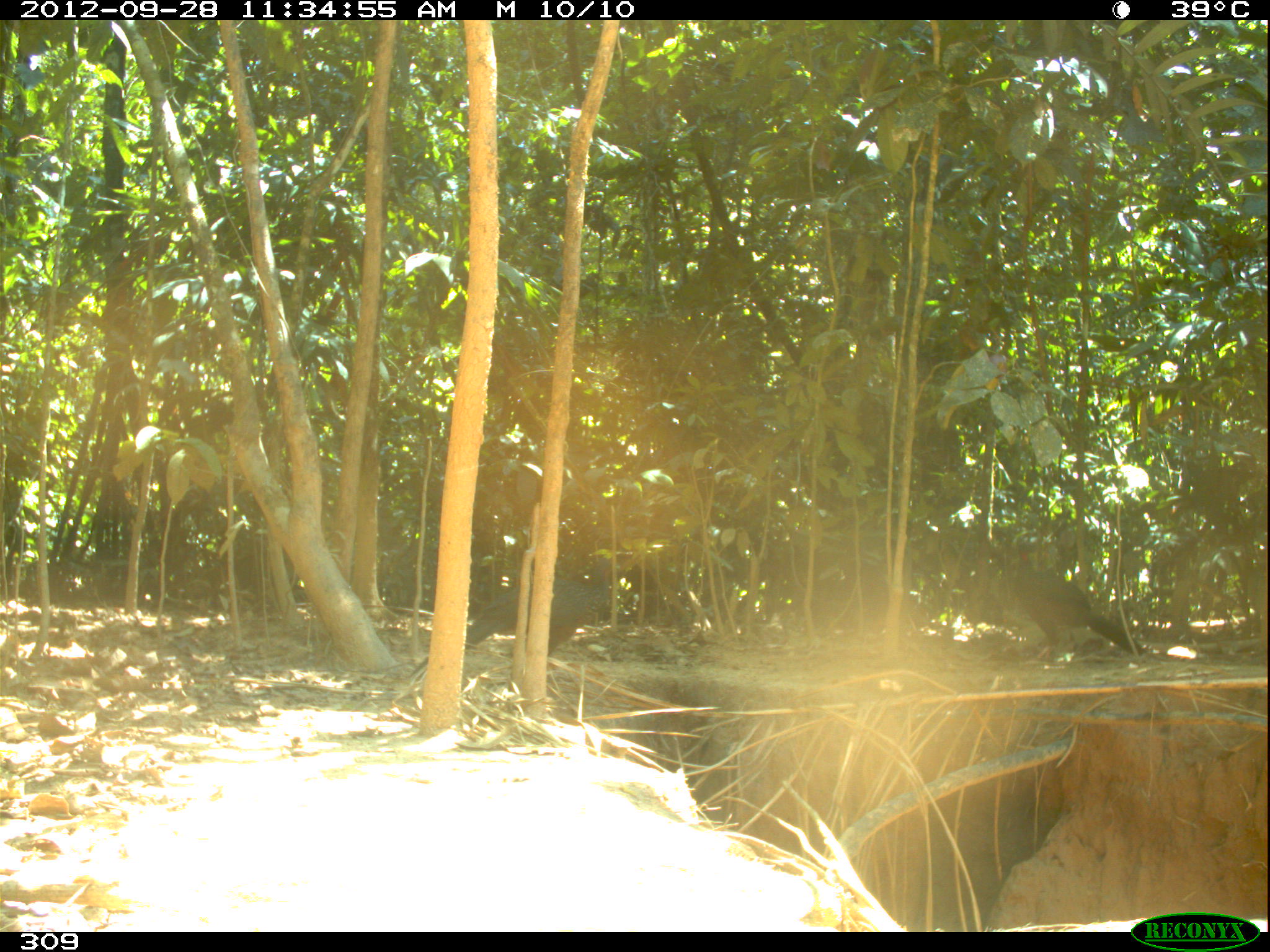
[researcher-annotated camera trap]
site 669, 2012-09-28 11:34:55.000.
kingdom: Animalia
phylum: Chordata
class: Aves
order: Galliformes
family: Cracidae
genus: Penelope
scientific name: Penelope jacquacu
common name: spix's guan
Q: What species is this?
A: Penelope jacquacu (spix's guan).